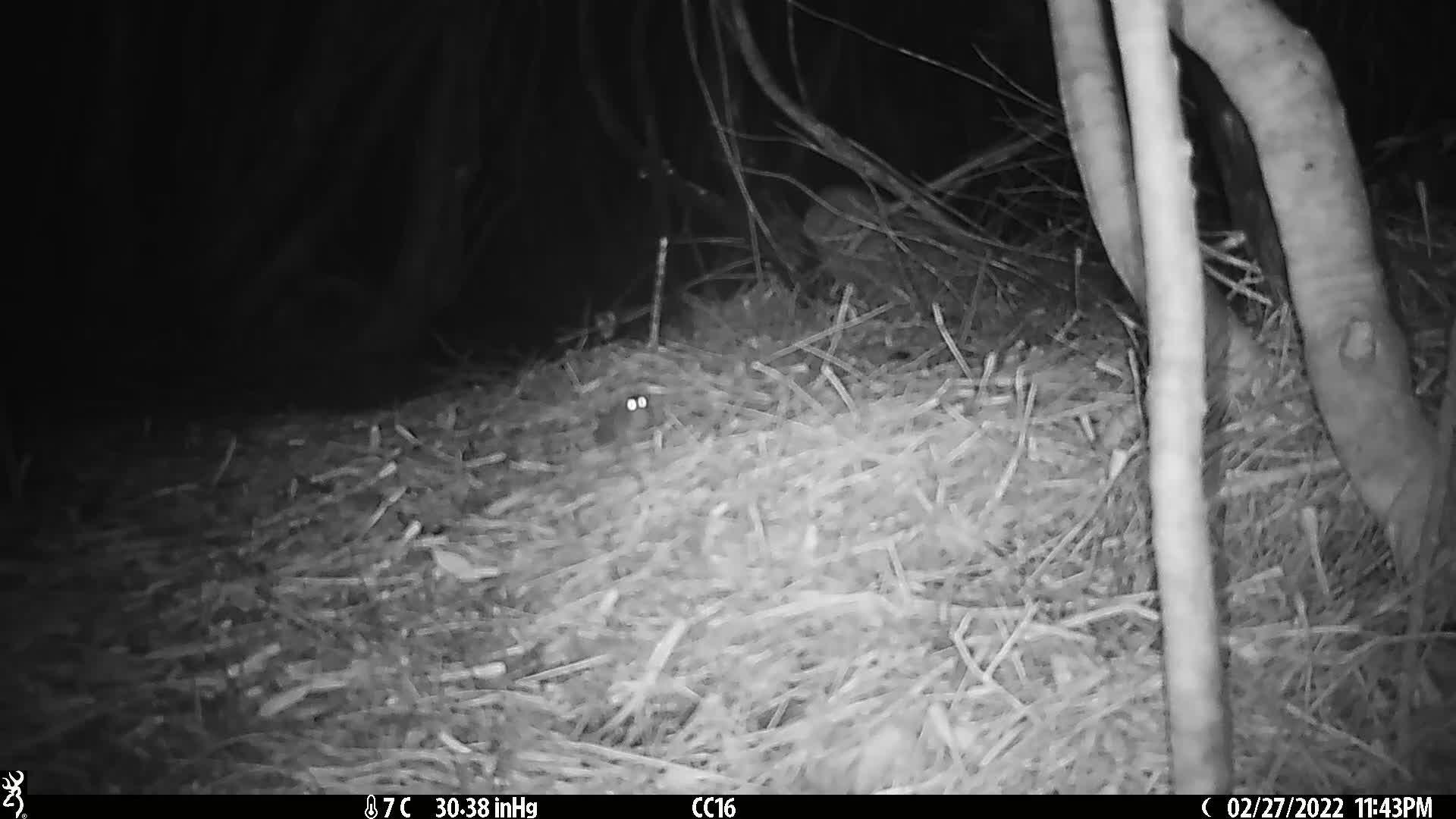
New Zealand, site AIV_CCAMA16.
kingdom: Animalia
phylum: Chordata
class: Mammalia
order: Rodentia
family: Muridae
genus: Mus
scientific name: Mus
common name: mouse